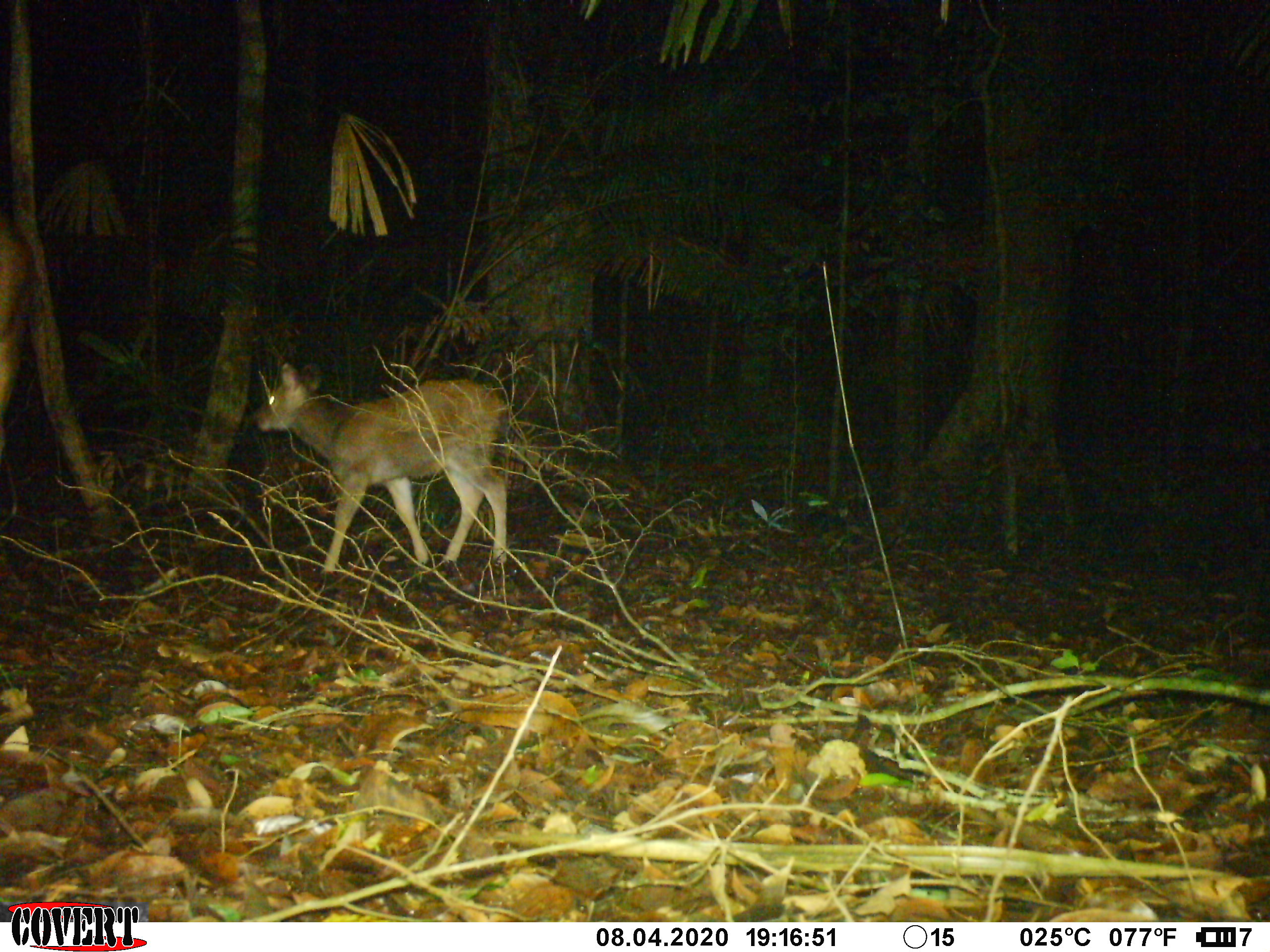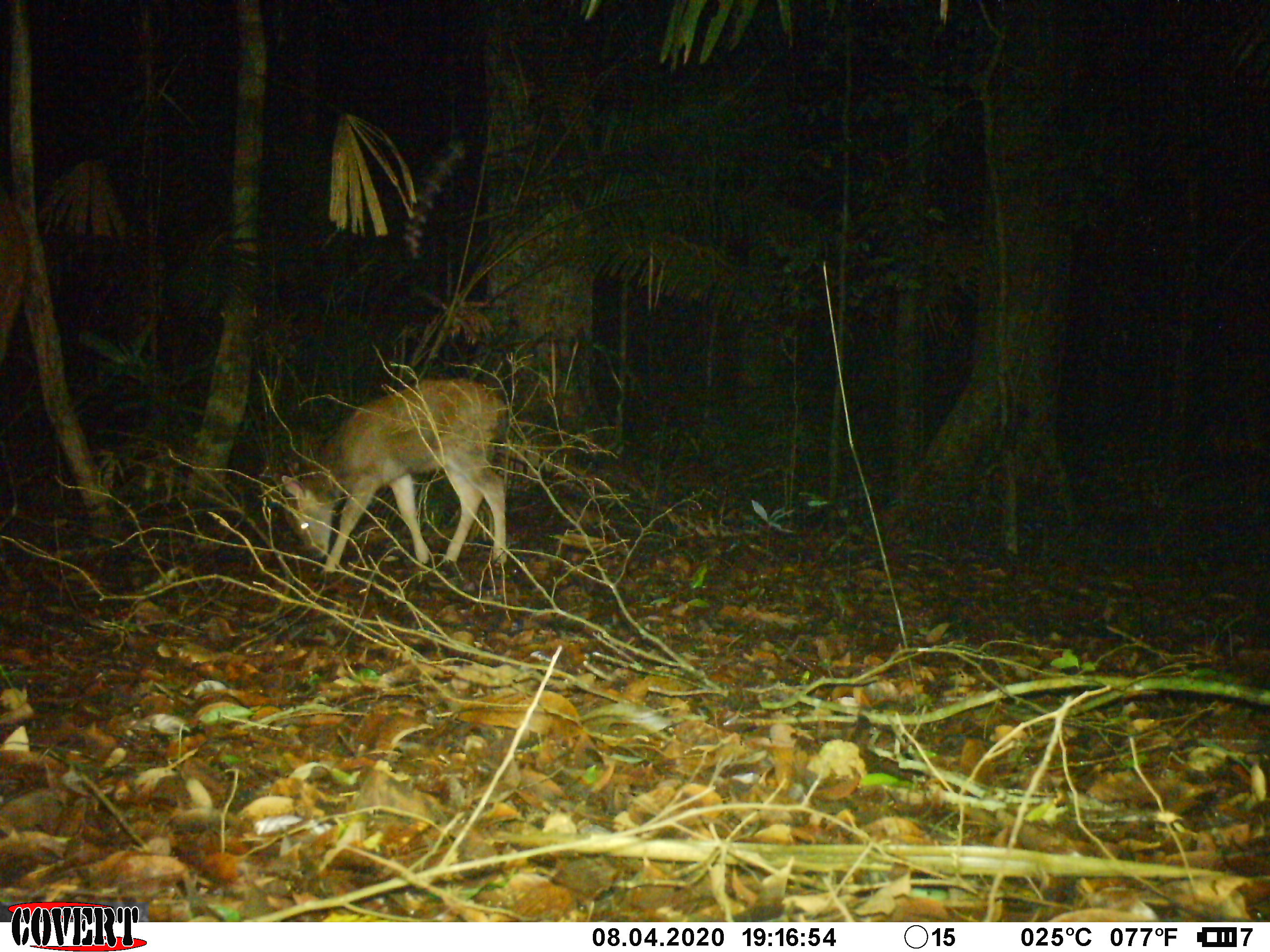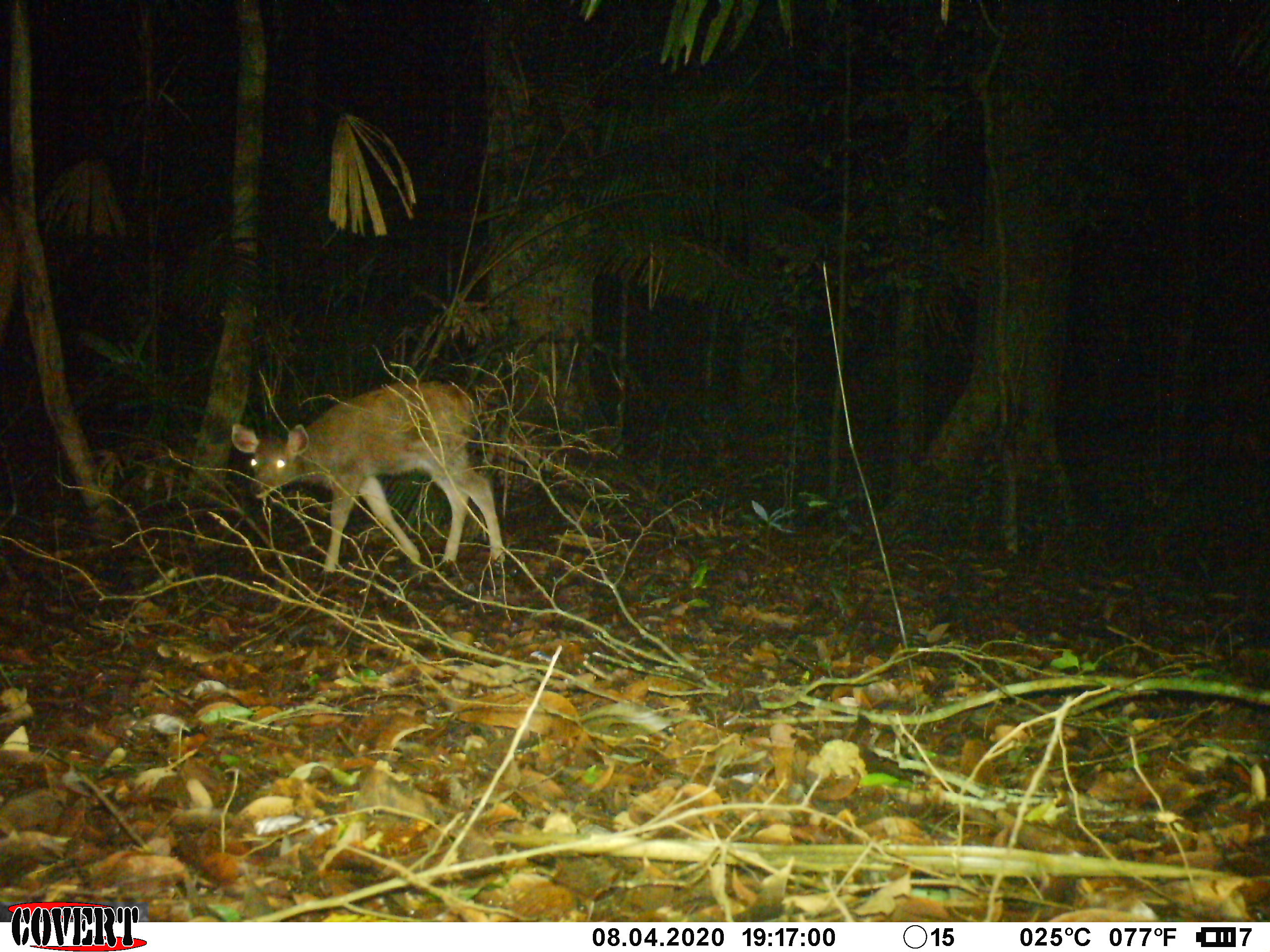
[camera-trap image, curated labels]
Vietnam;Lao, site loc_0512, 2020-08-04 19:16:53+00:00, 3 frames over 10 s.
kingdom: Animalia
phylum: Chordata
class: Mammalia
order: Artiodactyla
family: Cervidae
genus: Rusa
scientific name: Rusa unicolor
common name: sambar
Sambar (Rusa unicolor). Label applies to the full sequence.